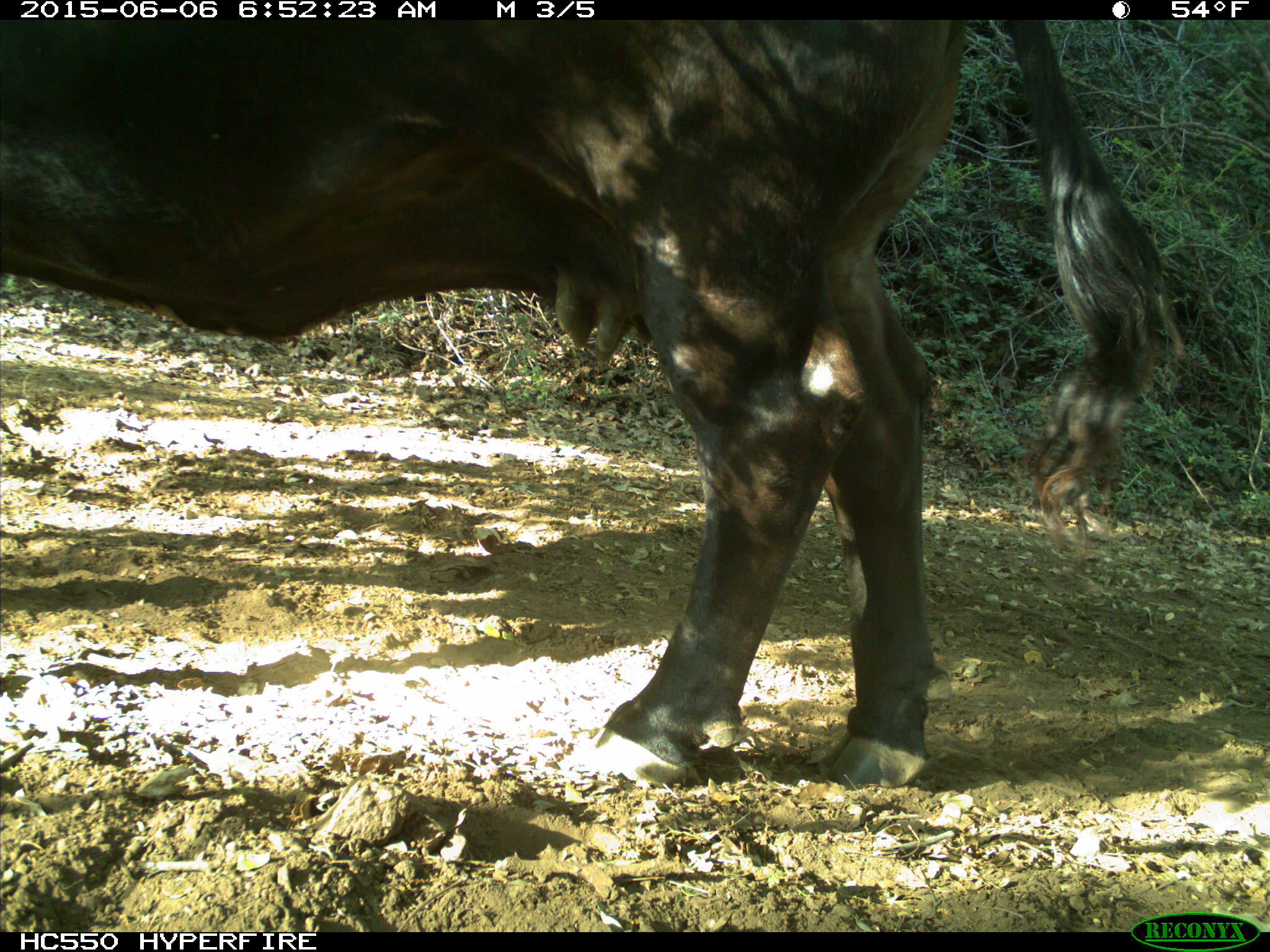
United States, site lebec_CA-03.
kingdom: Animalia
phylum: Chordata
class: Mammalia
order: Artiodactyla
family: Bovidae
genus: Bos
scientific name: Bos taurus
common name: domestic cow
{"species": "Bos taurus (domestic cow)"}